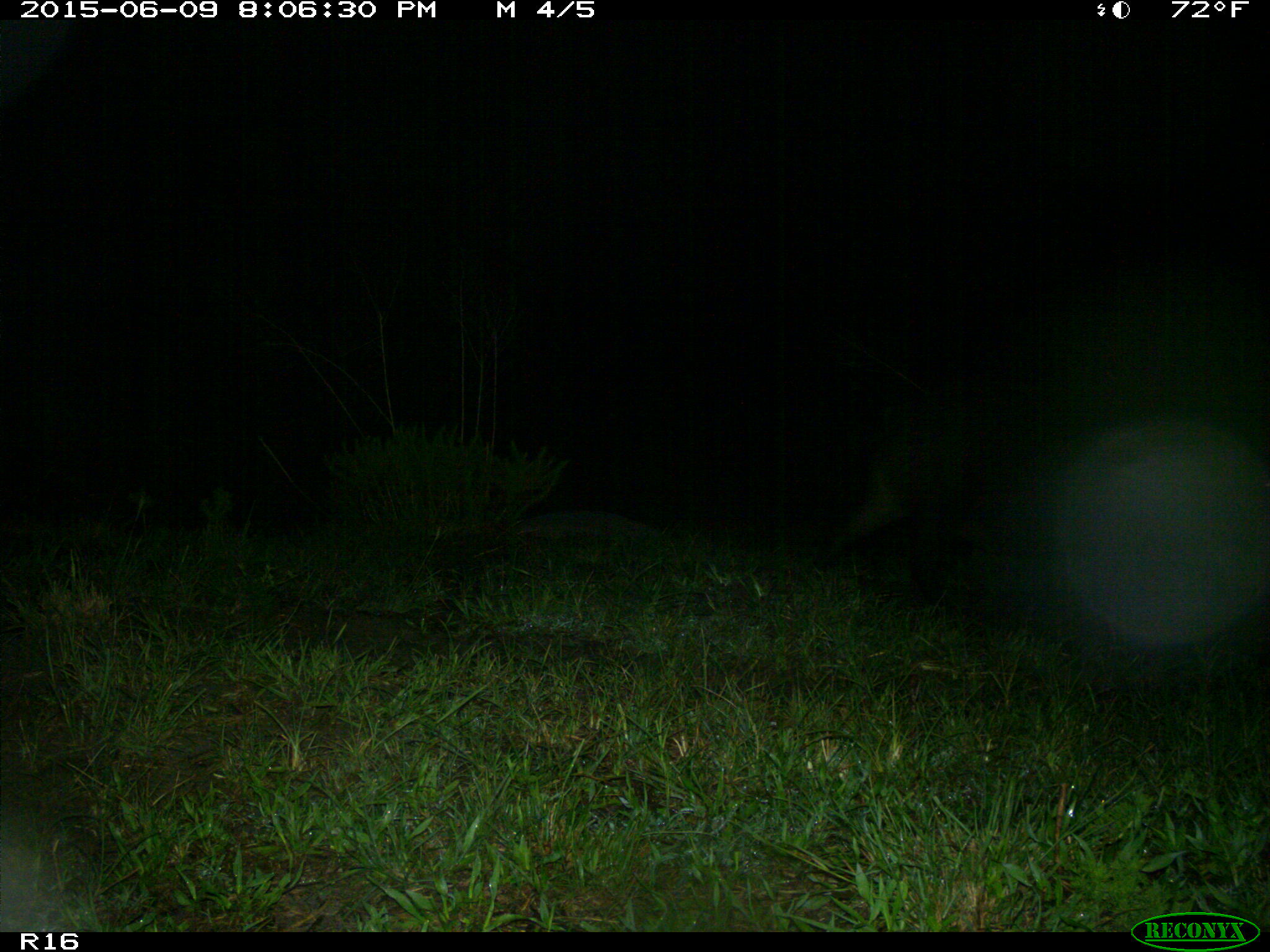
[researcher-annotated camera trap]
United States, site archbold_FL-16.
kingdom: Animalia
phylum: Chordata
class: Mammalia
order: Artiodactyla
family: Suidae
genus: Sus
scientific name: Sus scrofa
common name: wild boar